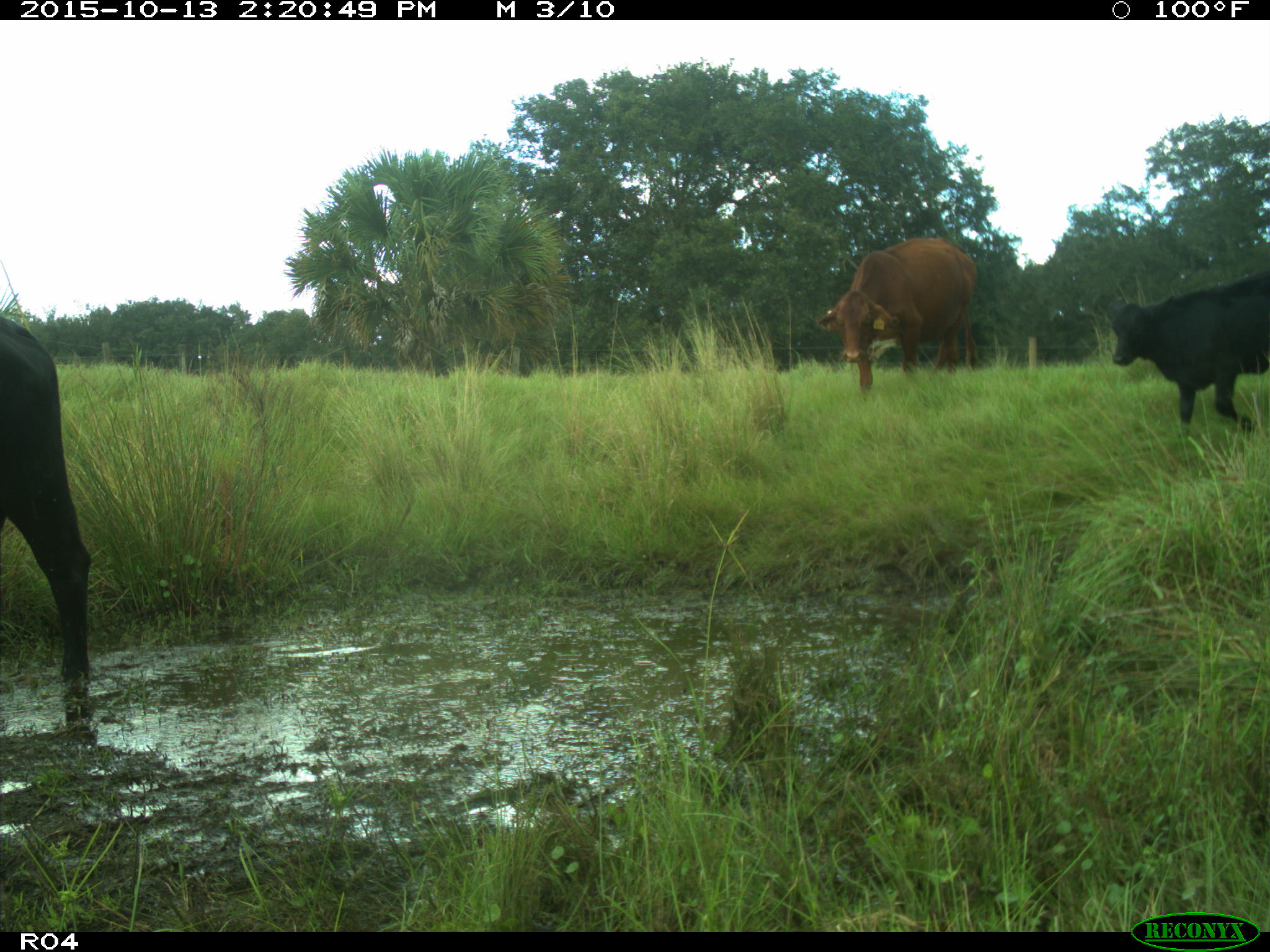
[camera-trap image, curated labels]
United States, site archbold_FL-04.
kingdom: Animalia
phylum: Chordata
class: Mammalia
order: Artiodactyla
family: Bovidae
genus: Bos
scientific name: Bos taurus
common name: domestic cow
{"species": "Bos taurus (domestic cow)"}